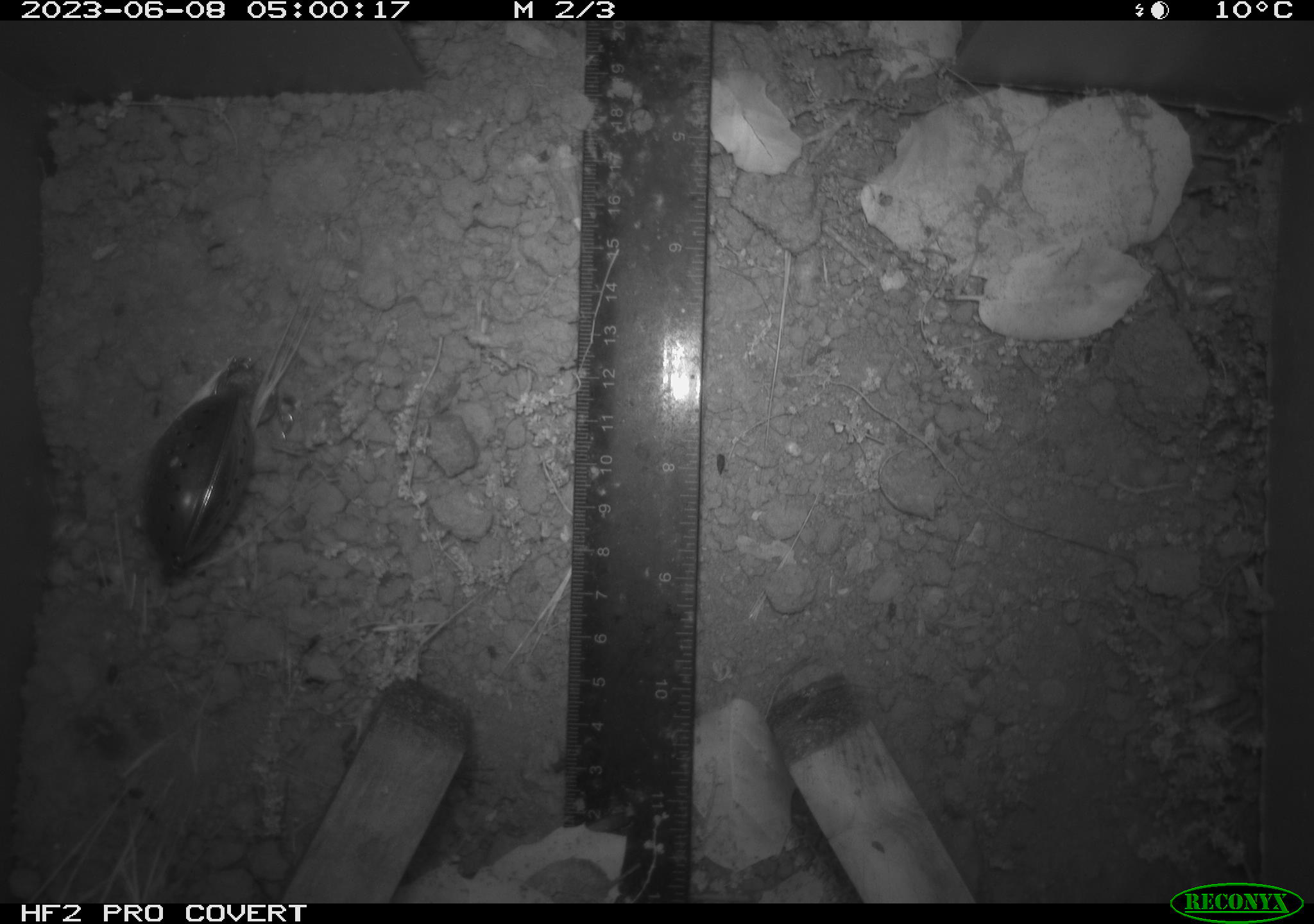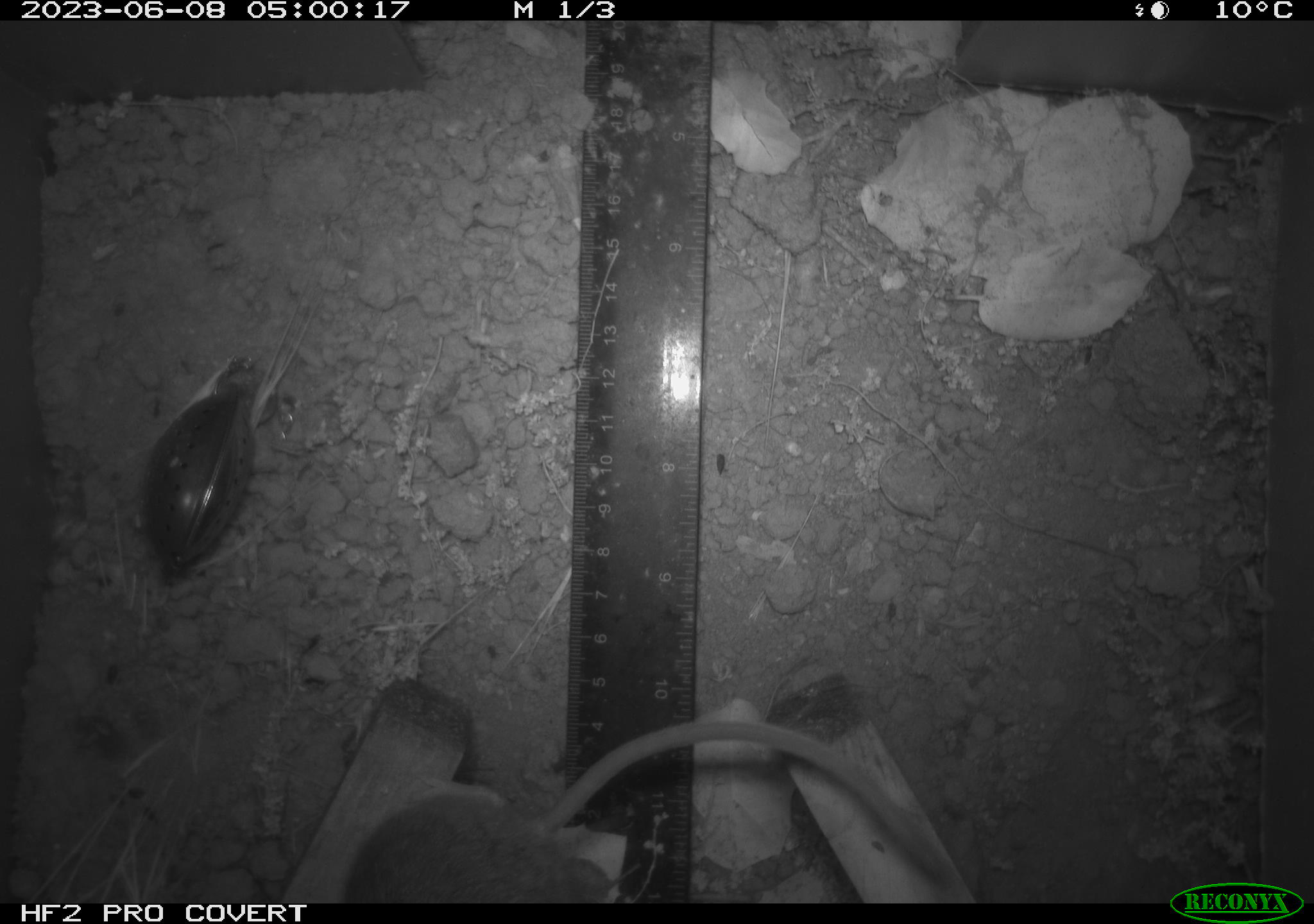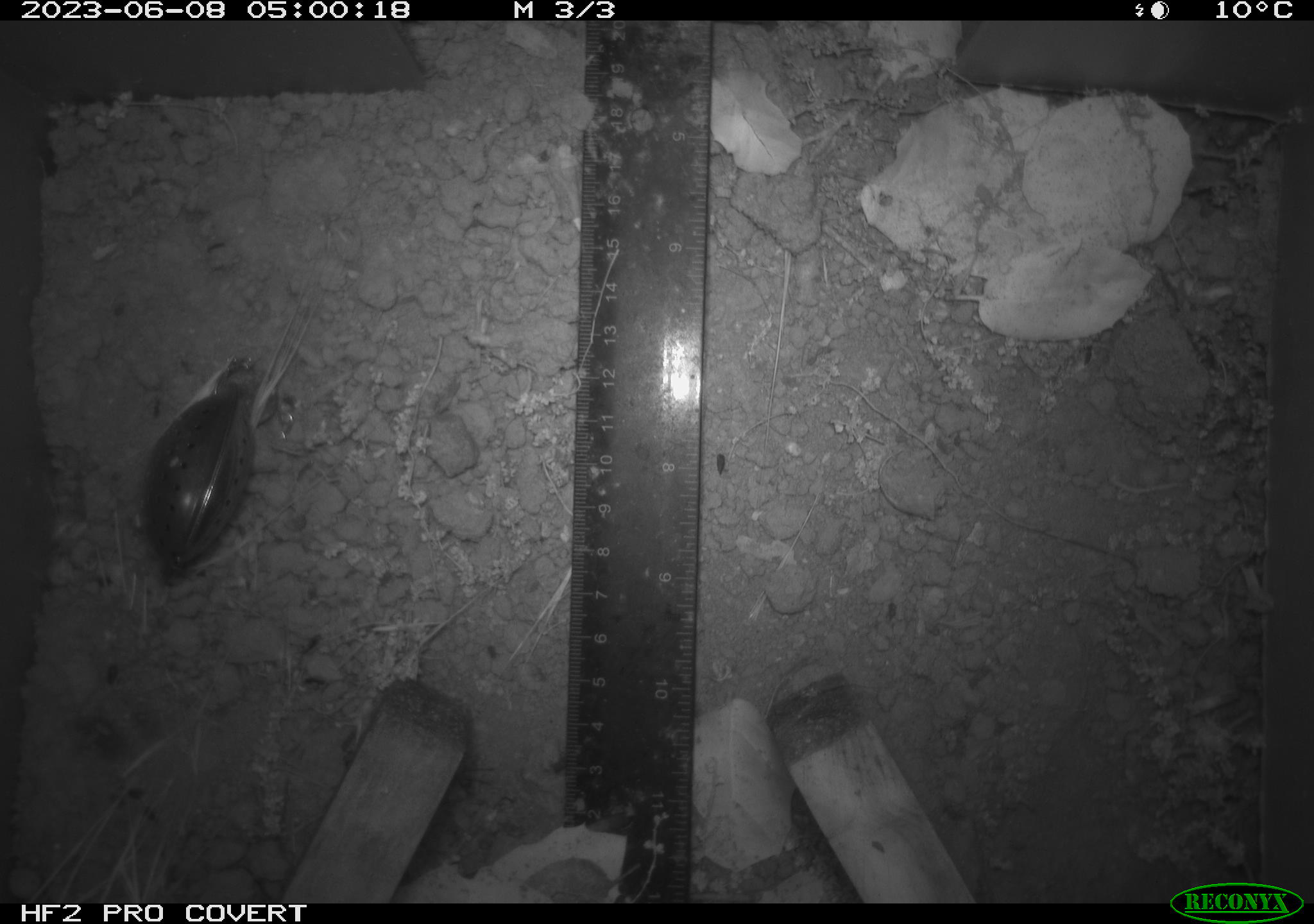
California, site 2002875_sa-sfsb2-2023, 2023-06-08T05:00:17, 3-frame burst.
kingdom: Animalia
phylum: Chordata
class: Mammalia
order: Rodentia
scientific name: Rodentia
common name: mouse species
Mouse species (Rodentia).